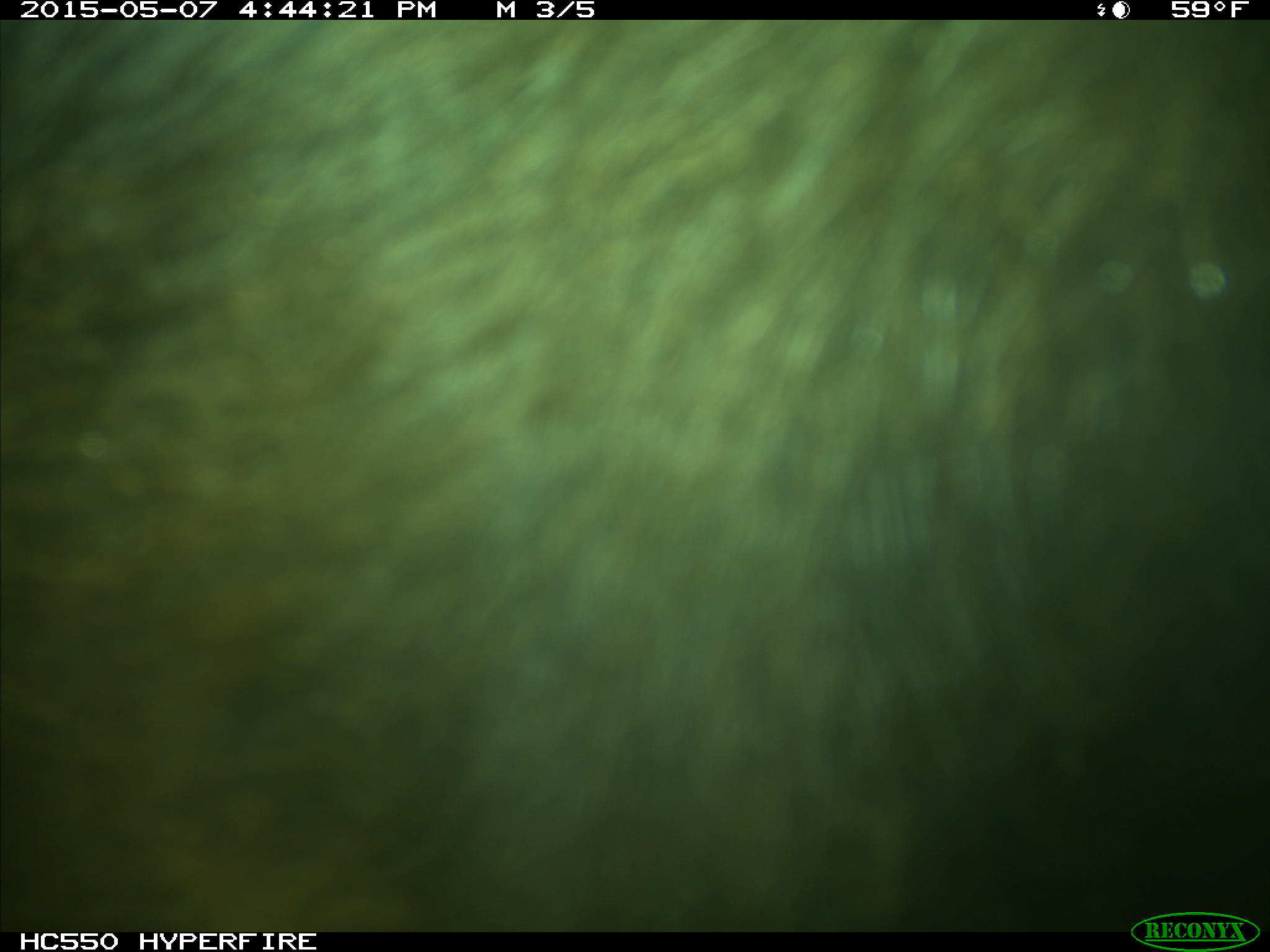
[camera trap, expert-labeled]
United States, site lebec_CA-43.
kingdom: Animalia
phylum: Chordata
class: Mammalia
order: Artiodactyla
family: Bovidae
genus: Bos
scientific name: Bos taurus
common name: domestic cow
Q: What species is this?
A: Bos taurus (domestic cow).